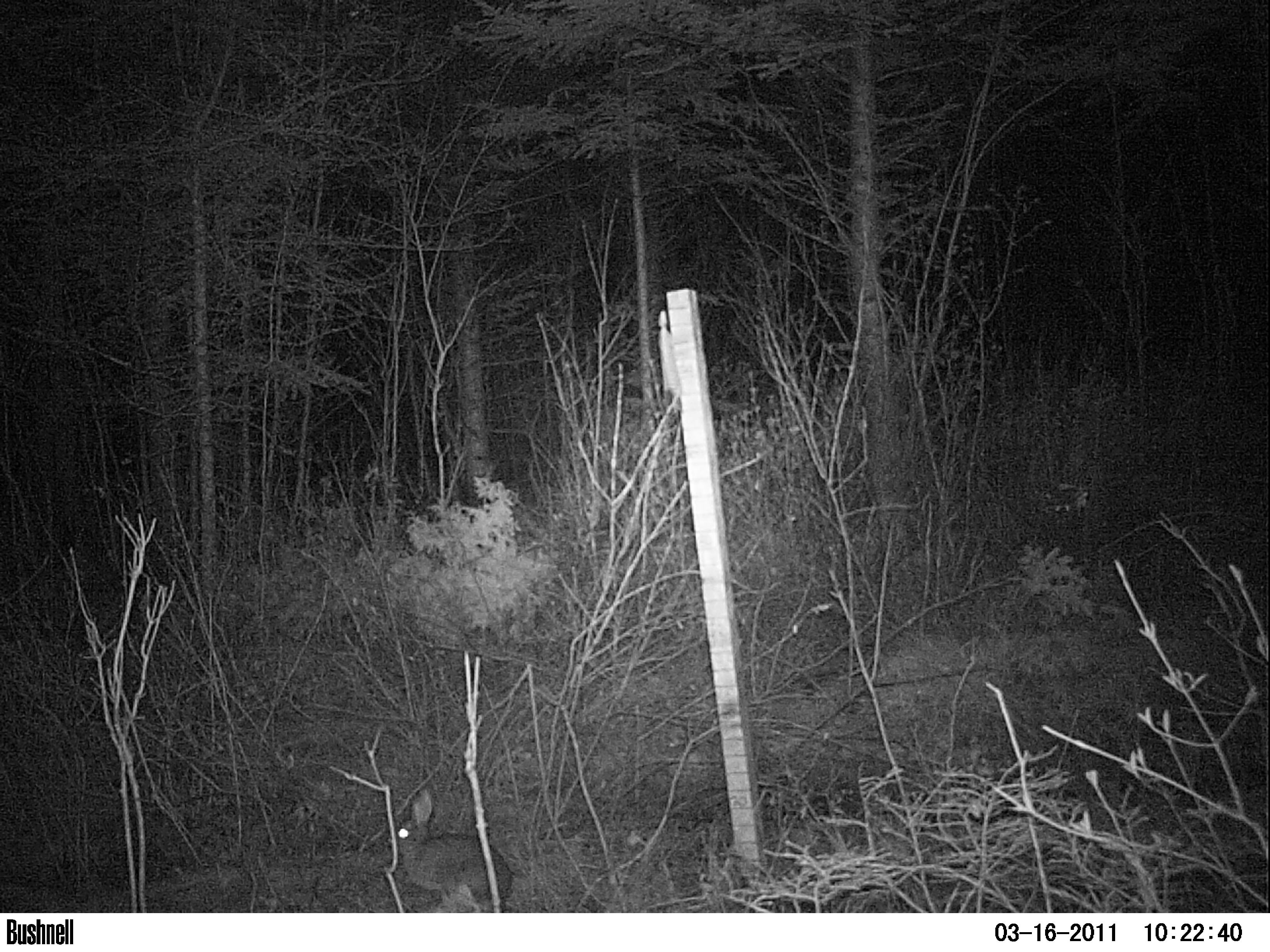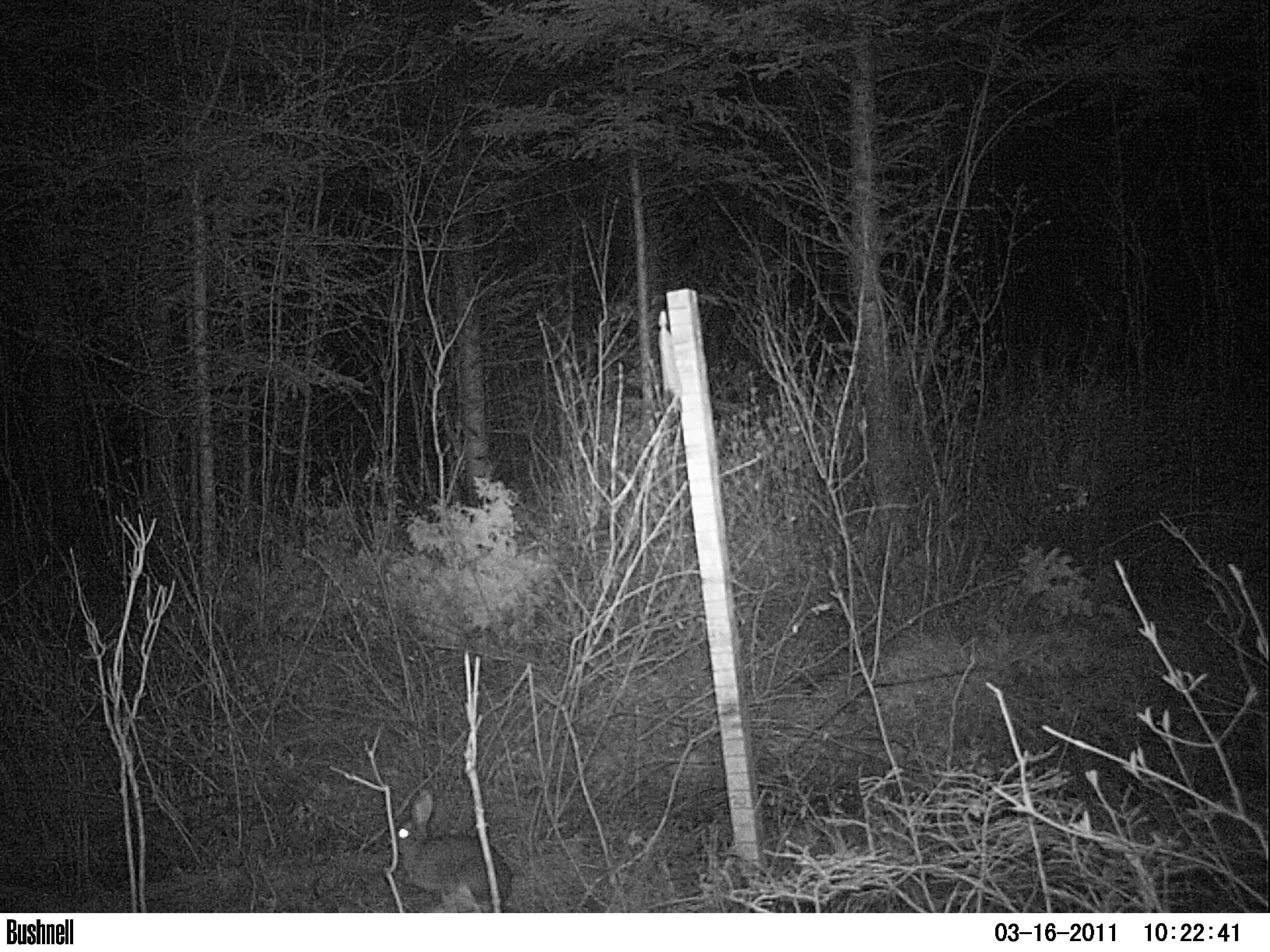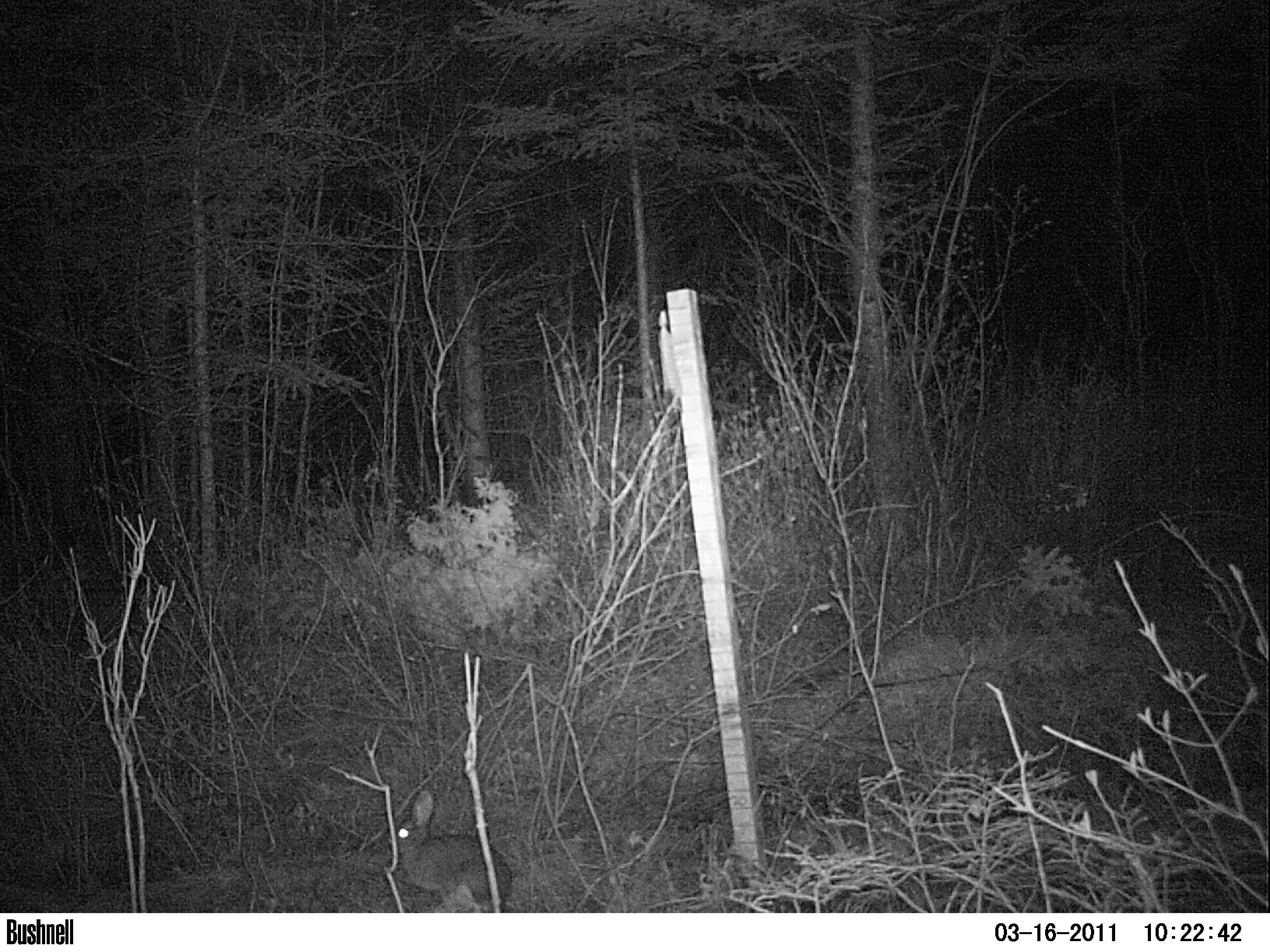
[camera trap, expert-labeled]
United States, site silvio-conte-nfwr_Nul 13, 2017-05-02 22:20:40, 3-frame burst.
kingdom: Animalia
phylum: Chordata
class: Mammalia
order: Lagomorpha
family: Leporidae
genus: Lepus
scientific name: Lepus americanus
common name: snowshoe hare